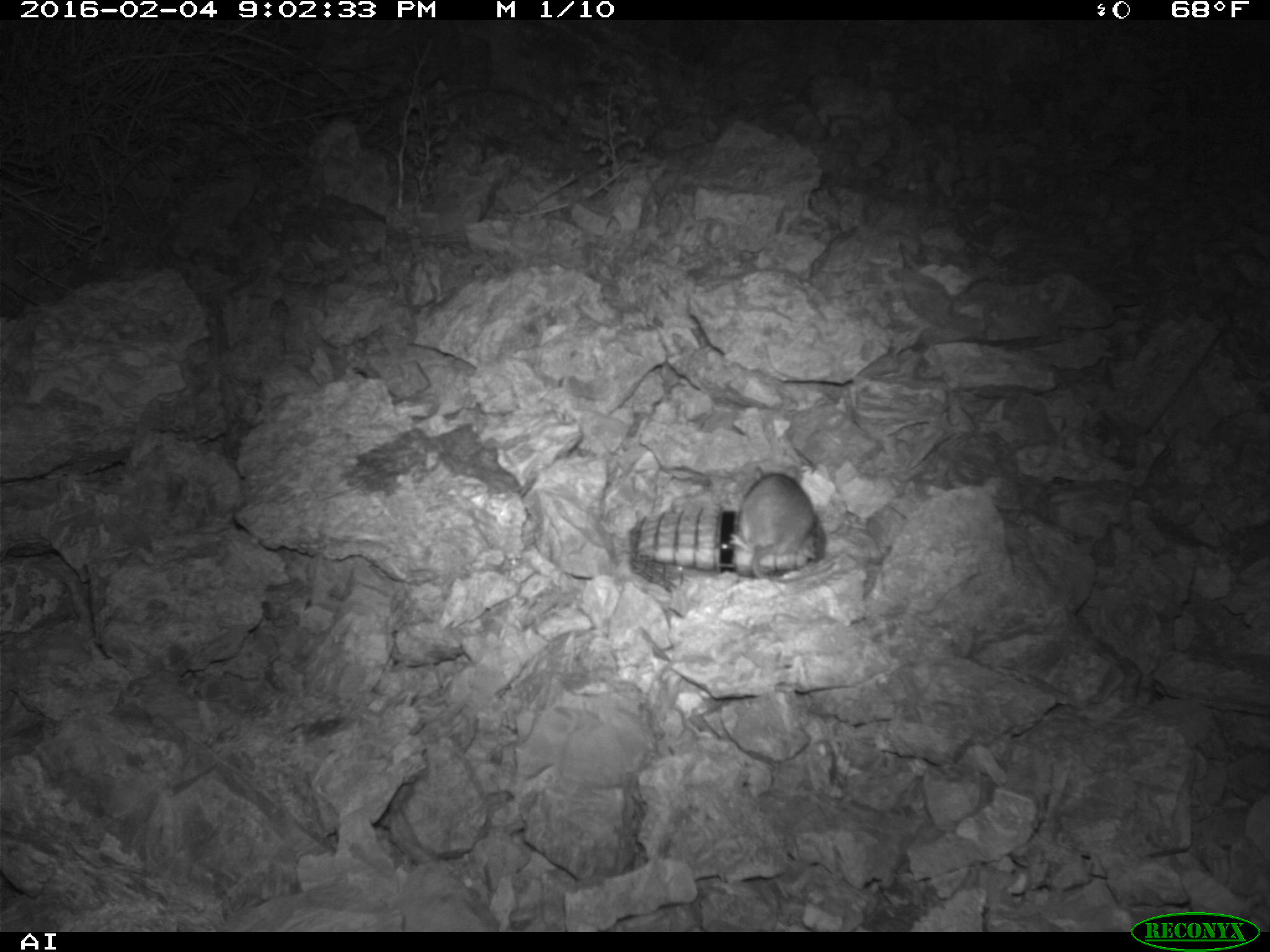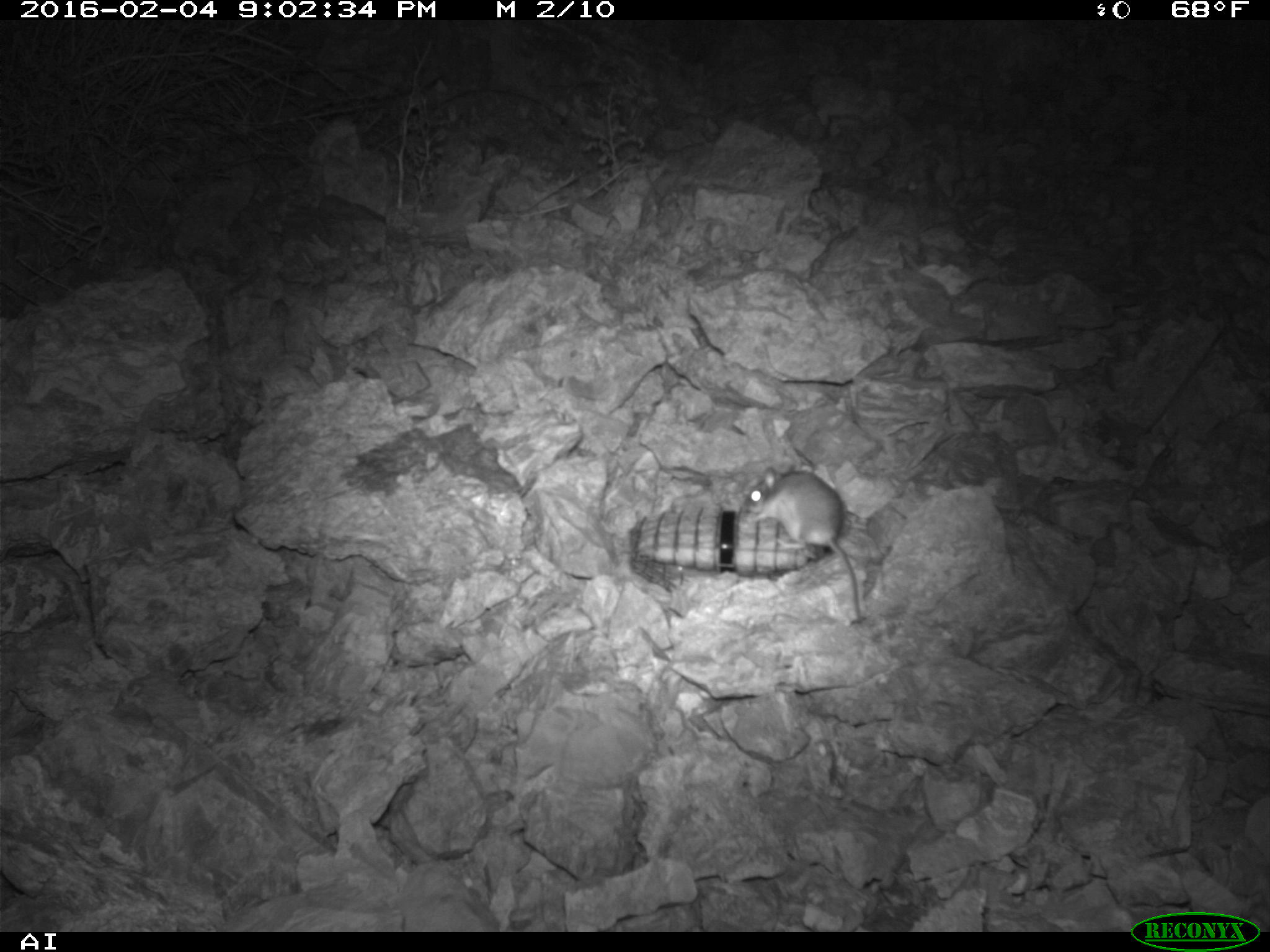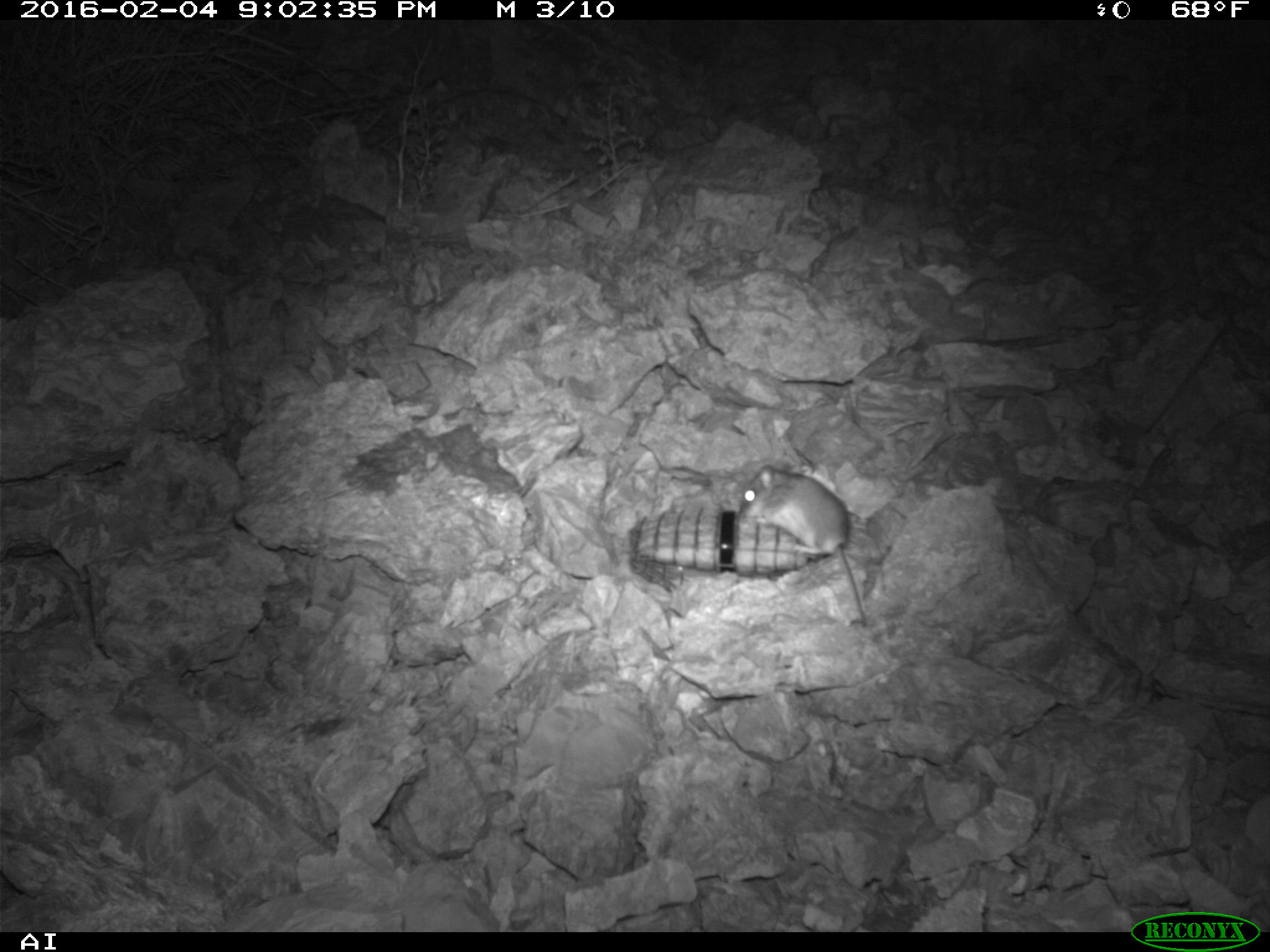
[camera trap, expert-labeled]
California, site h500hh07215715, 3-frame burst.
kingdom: Animalia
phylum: Chordata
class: Mammalia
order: Rodentia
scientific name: Rodentia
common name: rodent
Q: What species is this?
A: Rodent (Rodentia).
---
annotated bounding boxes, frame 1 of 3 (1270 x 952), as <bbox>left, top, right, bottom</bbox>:
rodent: <bbox>737, 465, 817, 583</bbox>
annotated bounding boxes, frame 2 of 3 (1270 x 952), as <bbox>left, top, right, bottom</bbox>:
rodent: <bbox>739, 464, 864, 619</bbox>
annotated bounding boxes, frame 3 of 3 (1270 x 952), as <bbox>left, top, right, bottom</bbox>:
rodent: <bbox>739, 464, 866, 625</bbox>